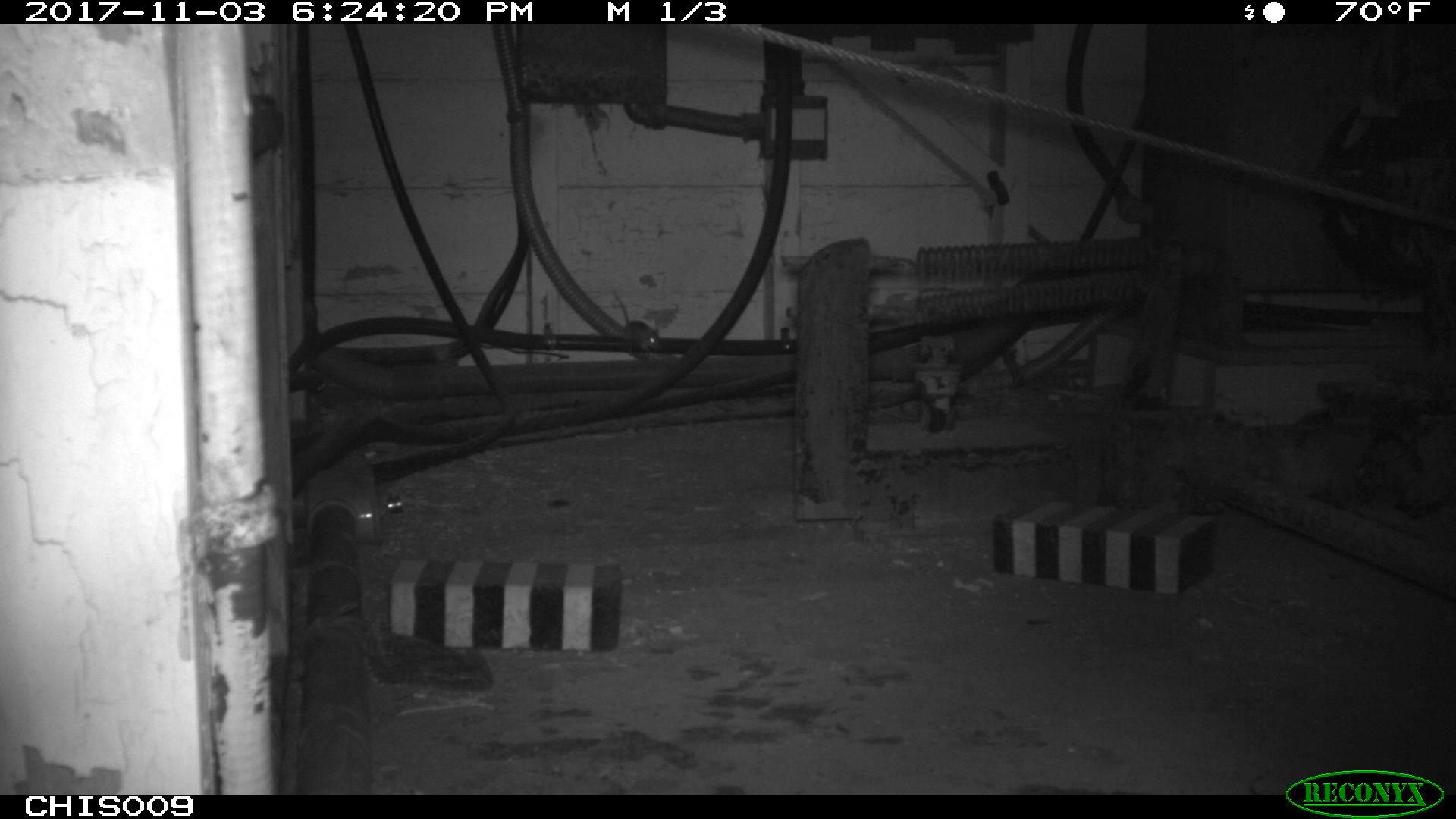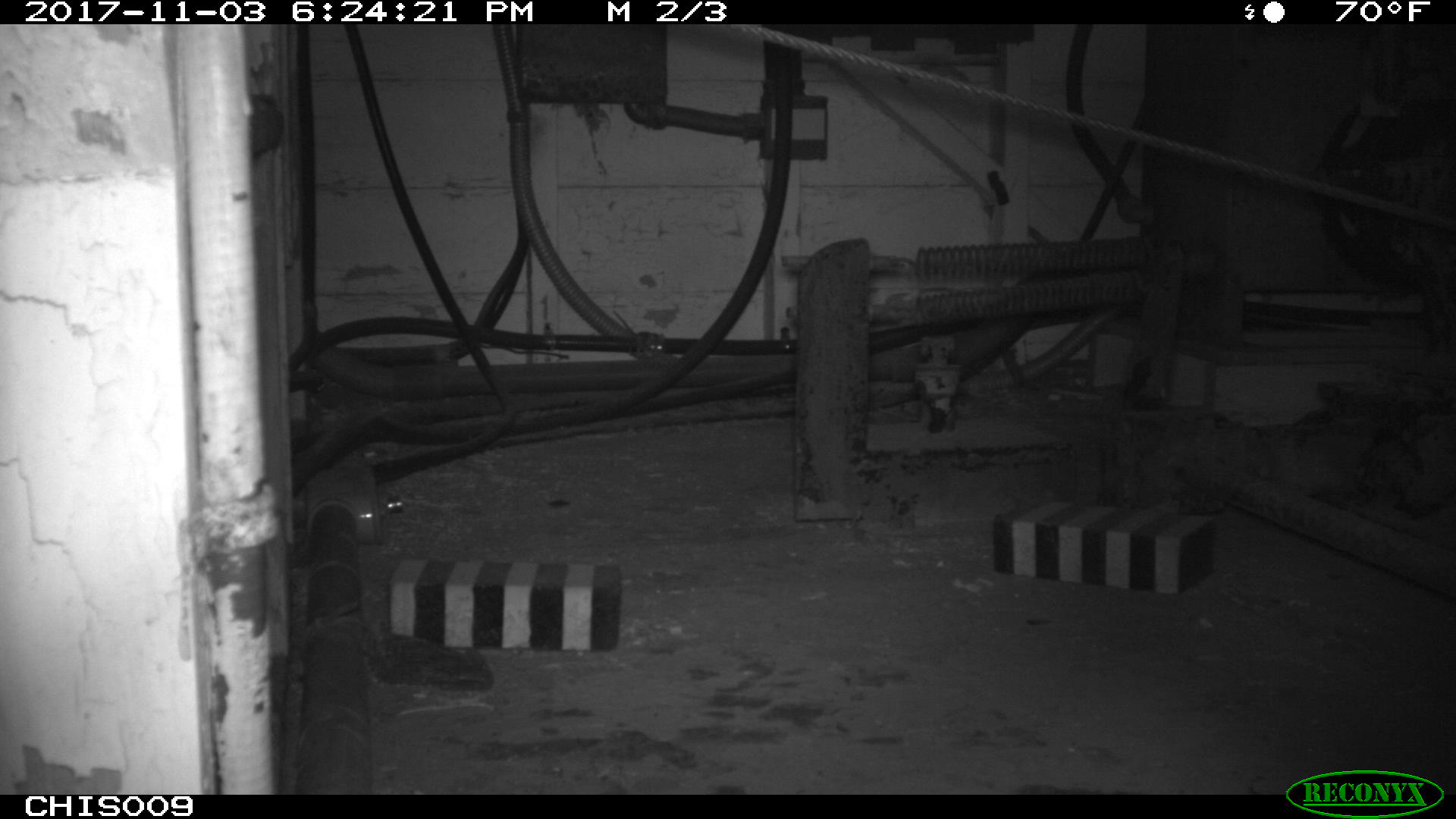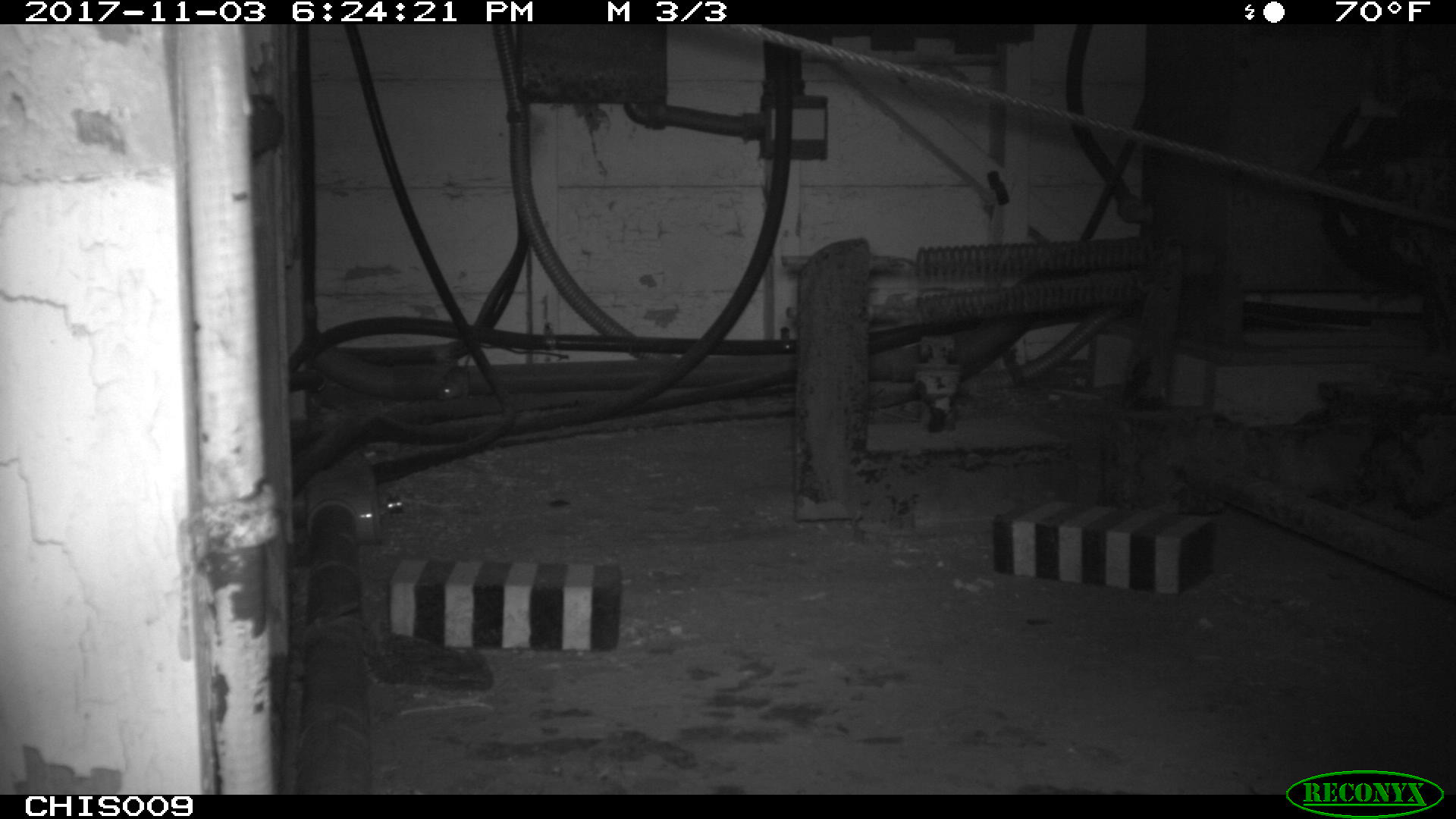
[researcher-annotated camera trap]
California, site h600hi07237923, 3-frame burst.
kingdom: Animalia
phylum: Chordata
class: Mammalia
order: Rodentia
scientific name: Rodentia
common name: rodent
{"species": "rodent (Rodentia)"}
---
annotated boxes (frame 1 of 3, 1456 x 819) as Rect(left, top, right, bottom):
rodent: Rect(615, 295, 665, 350)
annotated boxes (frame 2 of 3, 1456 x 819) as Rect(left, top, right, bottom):
rodent: Rect(611, 307, 664, 364); Rect(382, 494, 404, 513)